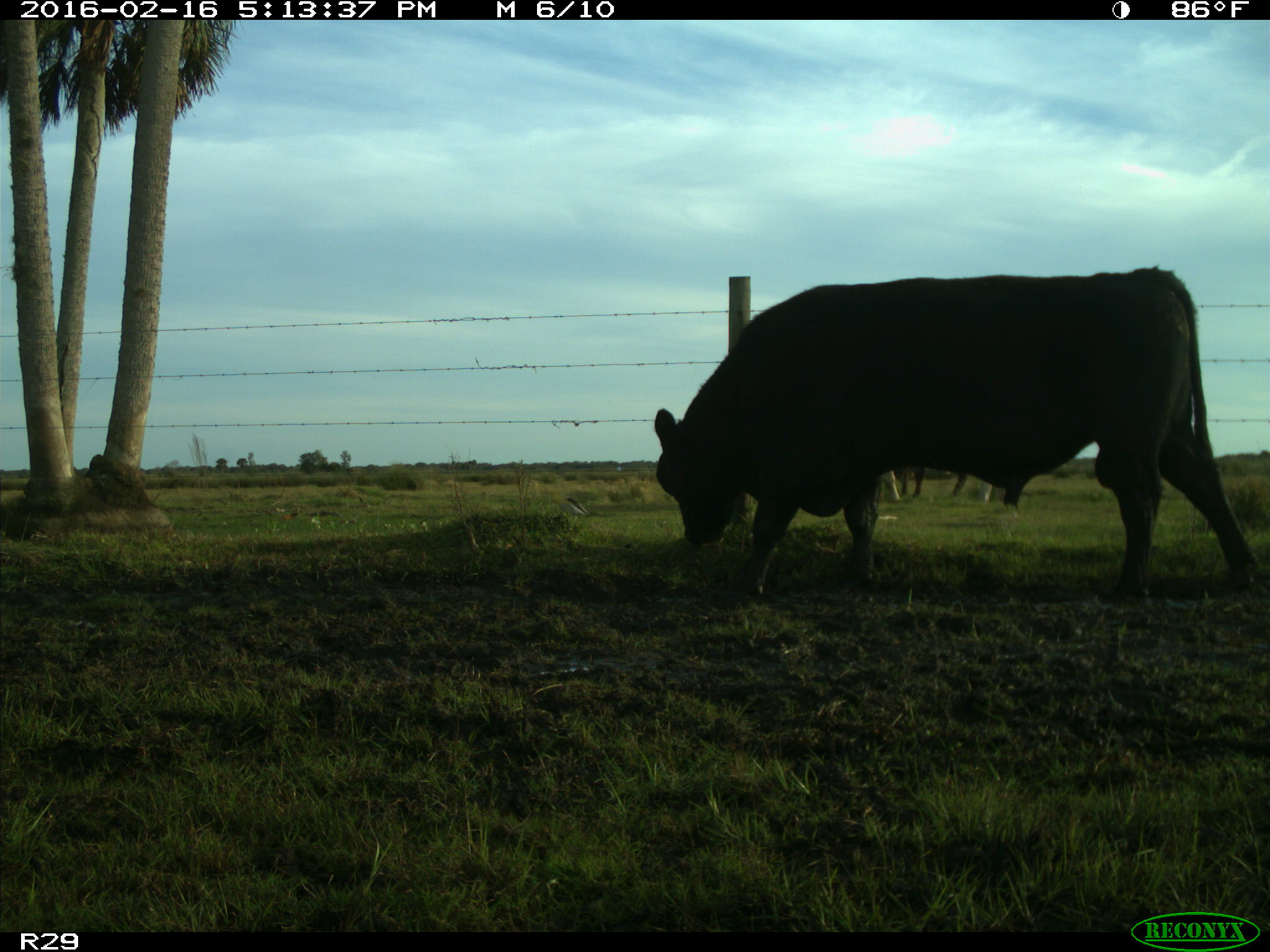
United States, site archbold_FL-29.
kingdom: Animalia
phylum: Chordata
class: Mammalia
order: Artiodactyla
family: Bovidae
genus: Bos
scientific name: Bos taurus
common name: domestic cow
Bos taurus (domestic cow).